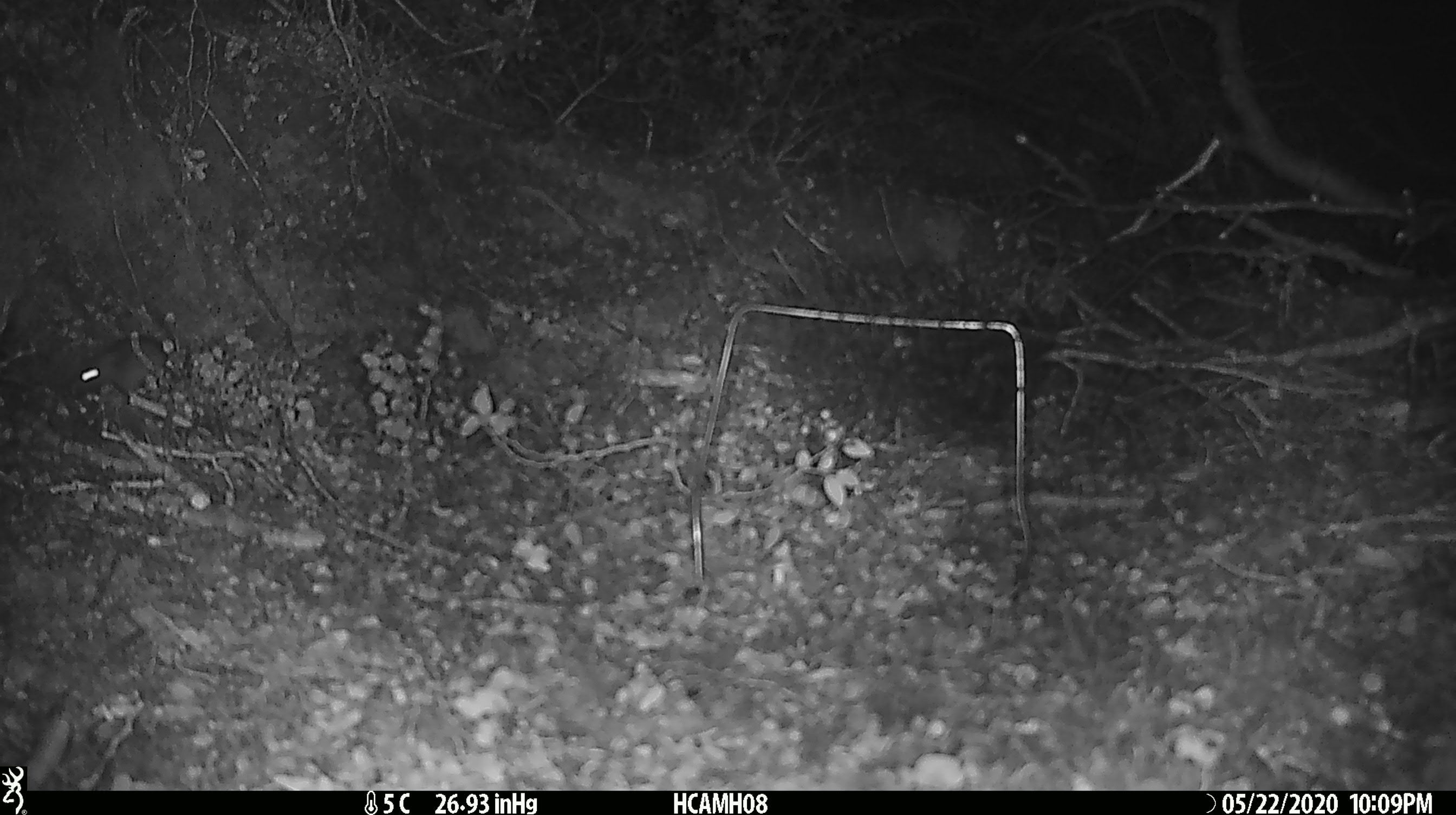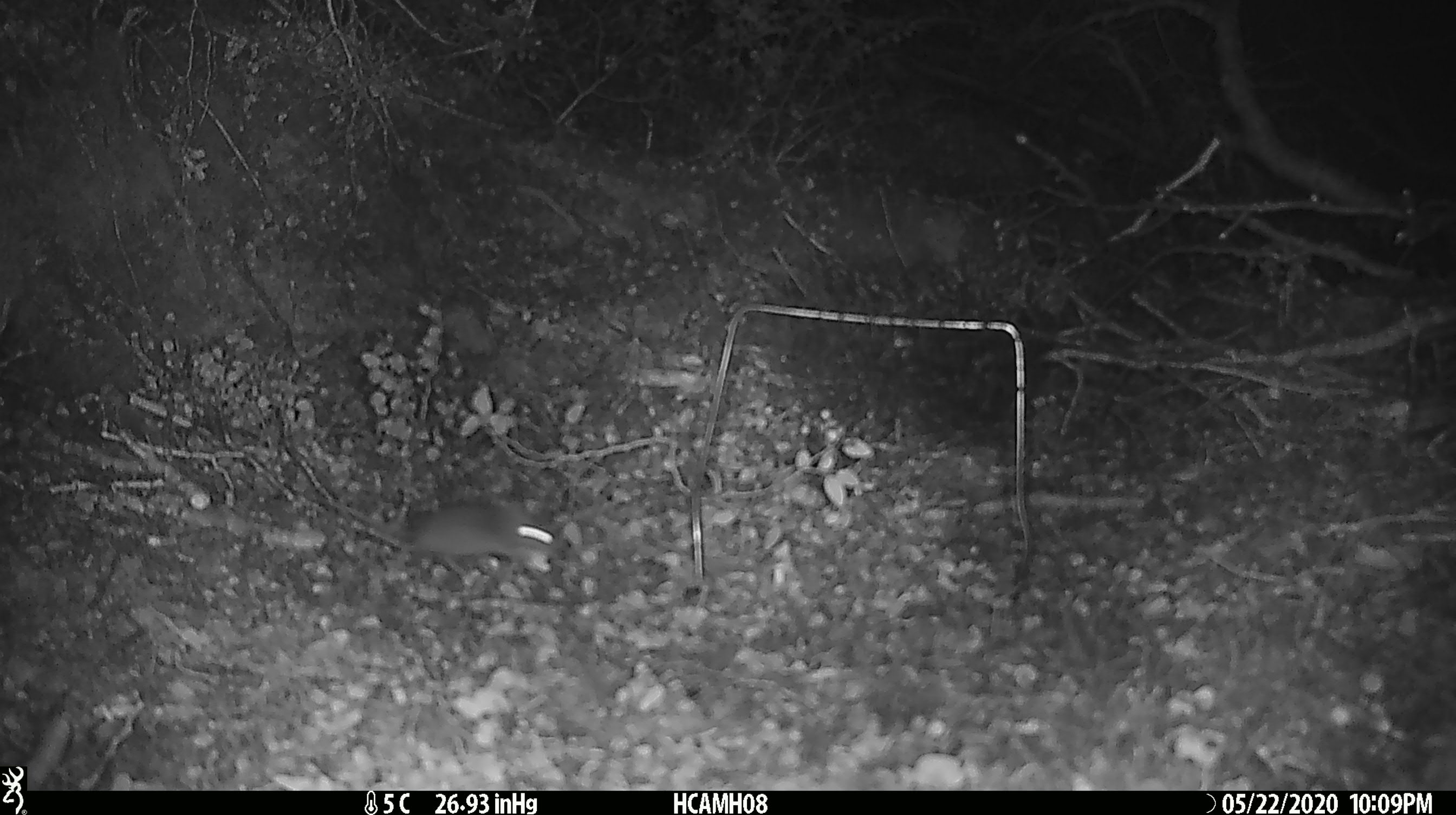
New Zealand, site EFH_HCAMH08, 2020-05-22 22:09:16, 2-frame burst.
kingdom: Animalia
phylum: Chordata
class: Mammalia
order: Rodentia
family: Muridae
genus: Mus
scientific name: Mus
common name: mouse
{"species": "mouse (Mus)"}